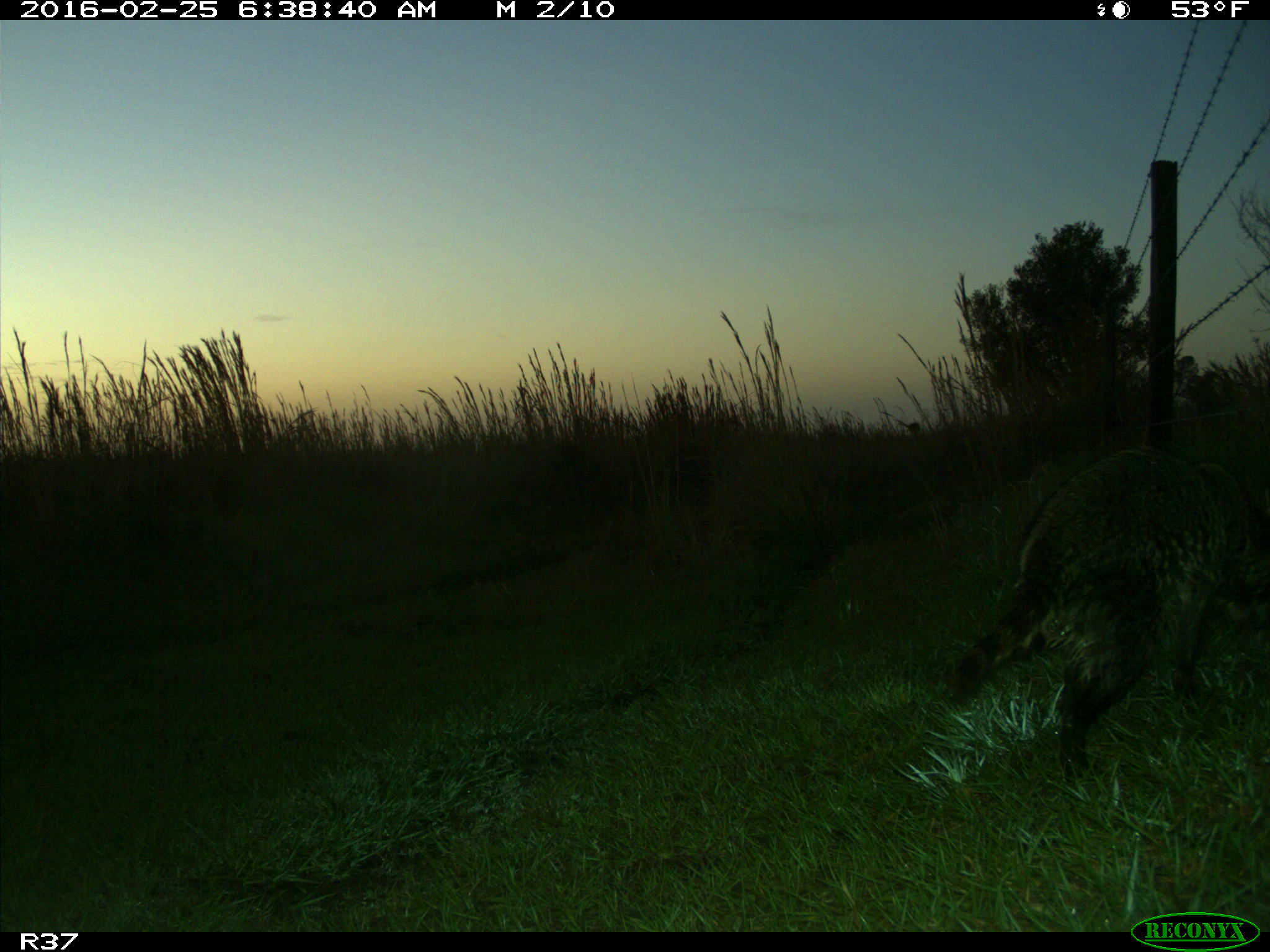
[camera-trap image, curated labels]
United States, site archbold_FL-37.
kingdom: Animalia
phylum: Chordata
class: Mammalia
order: Carnivora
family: Procyonidae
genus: Procyon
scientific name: Procyon lotor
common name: common raccoon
Procyon lotor (common raccoon).